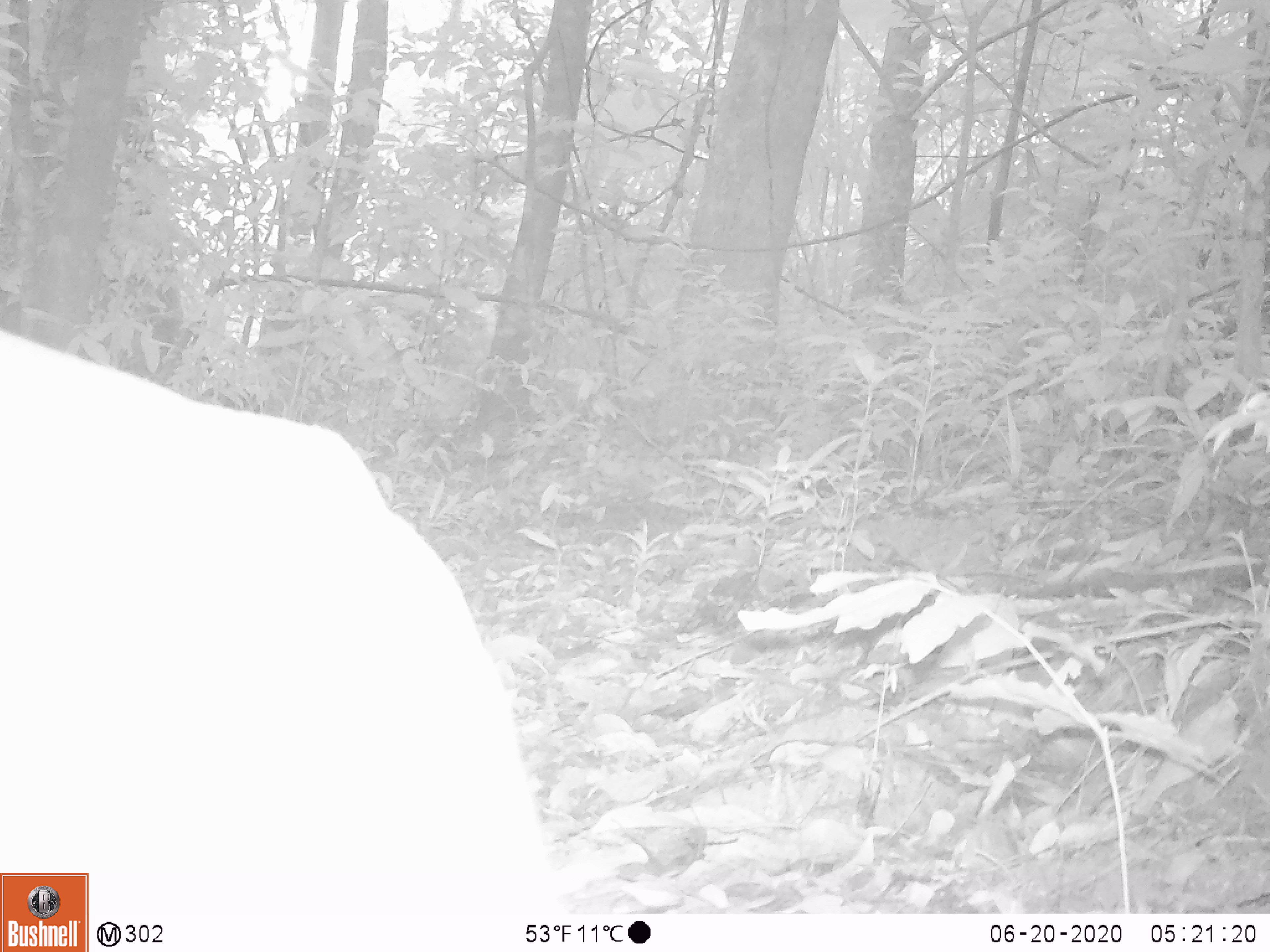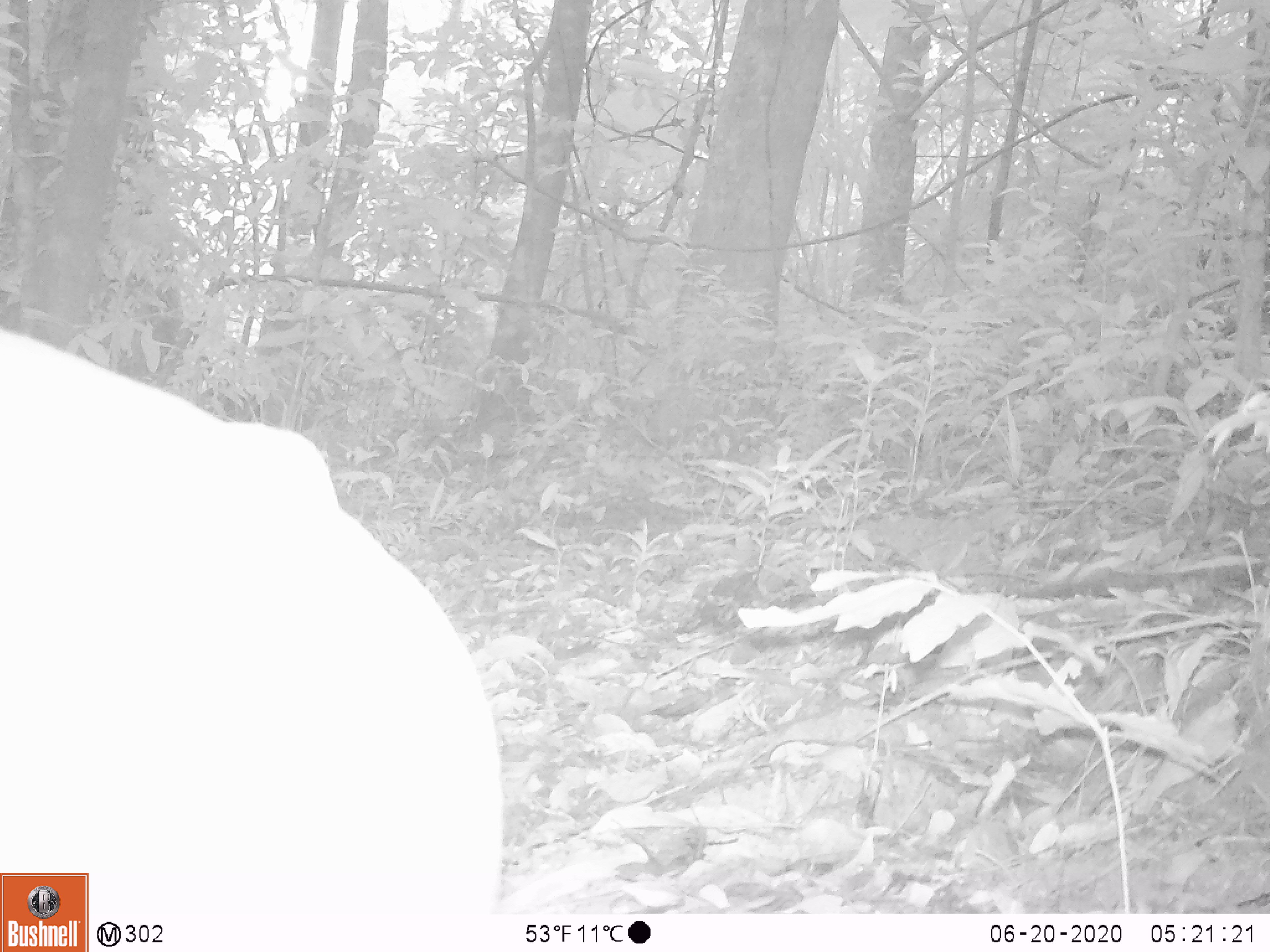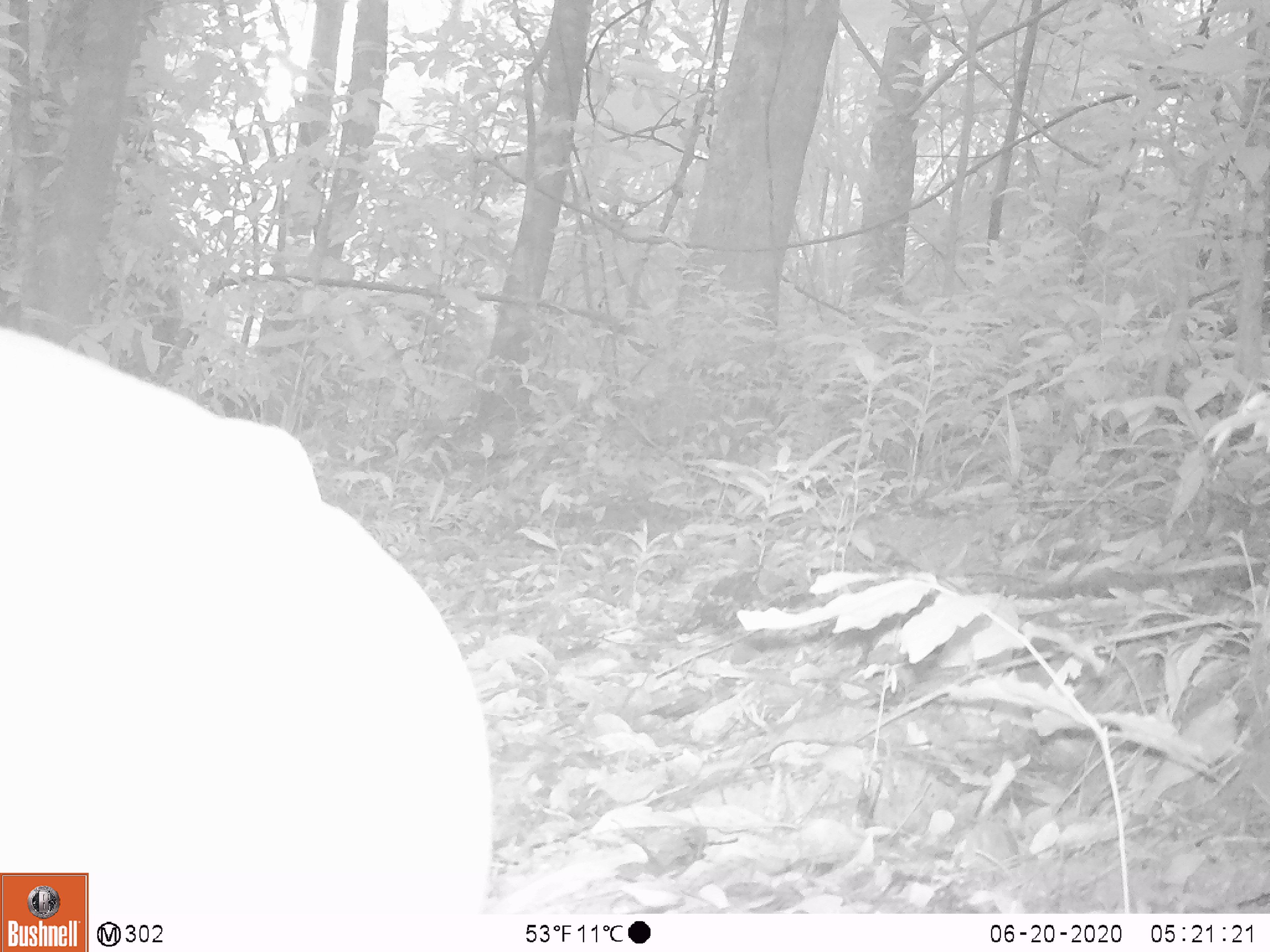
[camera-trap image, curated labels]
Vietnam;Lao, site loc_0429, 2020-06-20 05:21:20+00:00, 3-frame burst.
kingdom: Animalia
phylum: Chordata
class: Mammalia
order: Artiodactyla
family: Cervidae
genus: Muntiacus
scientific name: Muntiacus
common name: muntjacs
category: unidentified muntjac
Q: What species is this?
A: Unidentified muntjac (muntjacs) (Muntiacus).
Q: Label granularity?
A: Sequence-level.